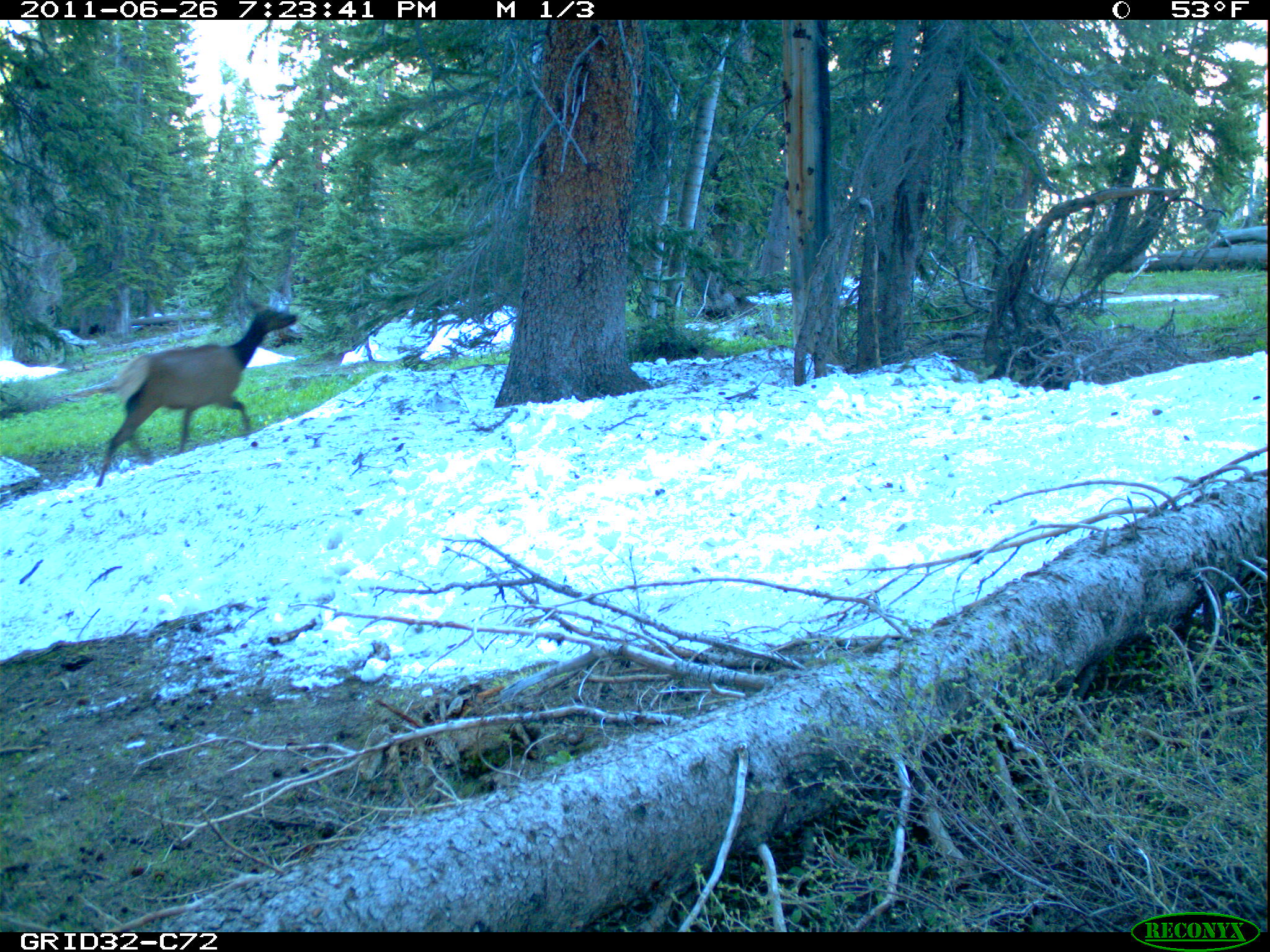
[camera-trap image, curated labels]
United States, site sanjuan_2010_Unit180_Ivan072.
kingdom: Animalia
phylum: Chordata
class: Mammalia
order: Artiodactyla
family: Cervidae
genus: Cervus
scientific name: Cervus elaphus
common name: red deer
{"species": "Cervus elaphus (red deer)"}